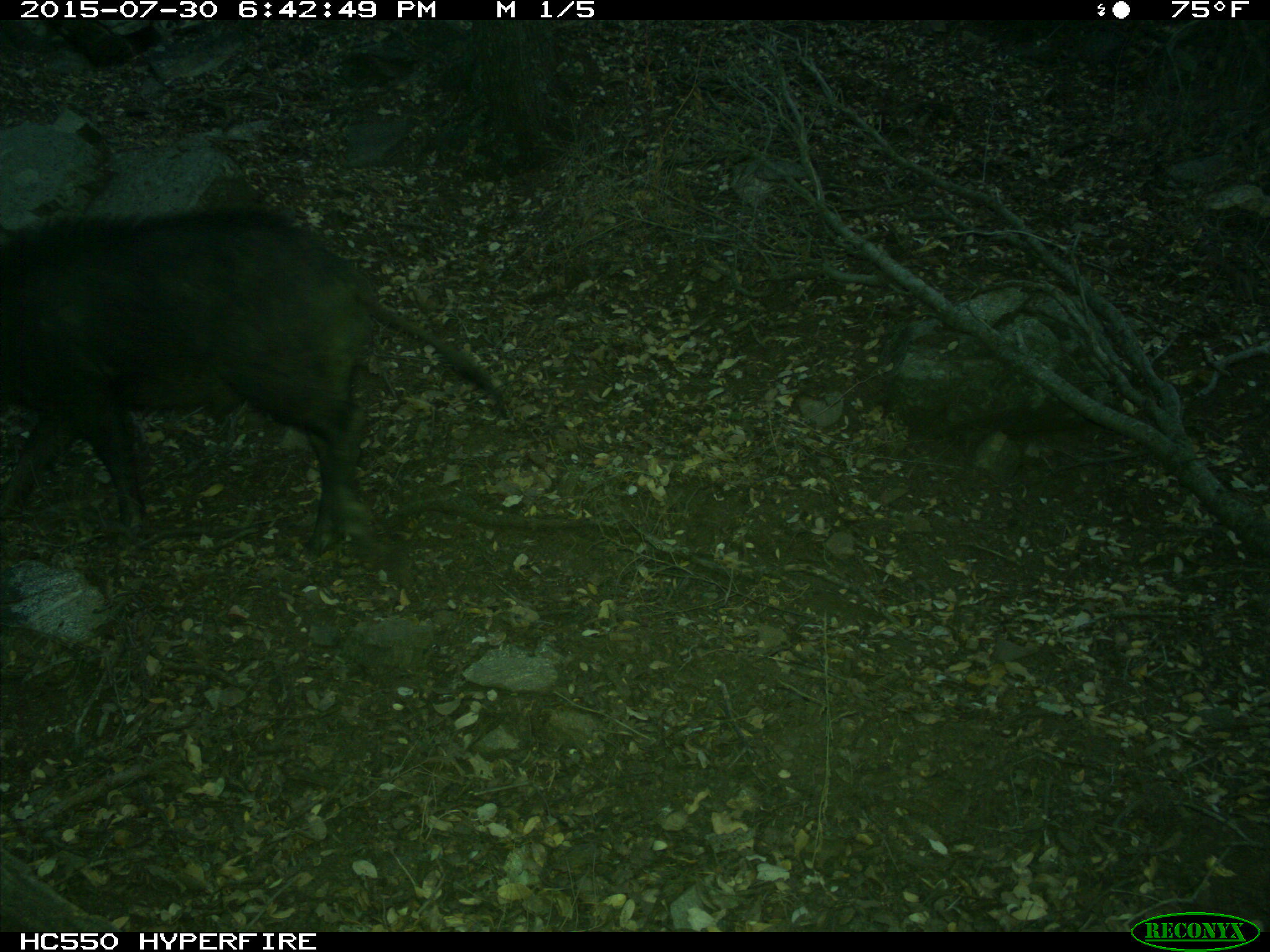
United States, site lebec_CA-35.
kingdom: Animalia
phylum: Chordata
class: Mammalia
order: Artiodactyla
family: Suidae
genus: Sus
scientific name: Sus scrofa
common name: wild boar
Sus scrofa (wild boar).